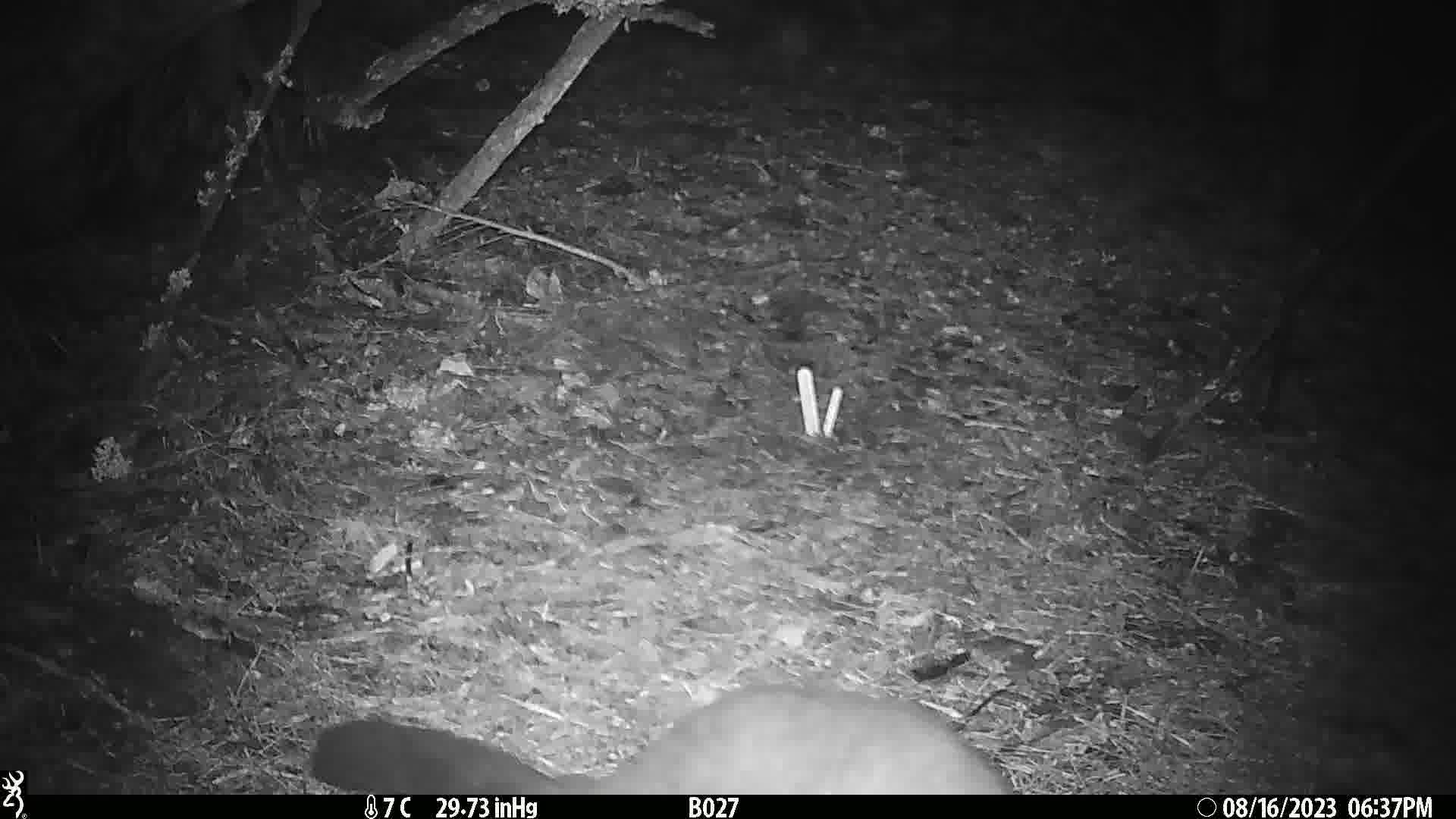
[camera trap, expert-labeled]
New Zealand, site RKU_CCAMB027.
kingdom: Animalia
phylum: Chordata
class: Mammalia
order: Diprotodontia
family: Phalangeridae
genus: Trichosurus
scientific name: Trichosurus vulpecula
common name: common brushtail possum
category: possum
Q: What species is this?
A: Possum (common brushtail possum) (Trichosurus vulpecula).